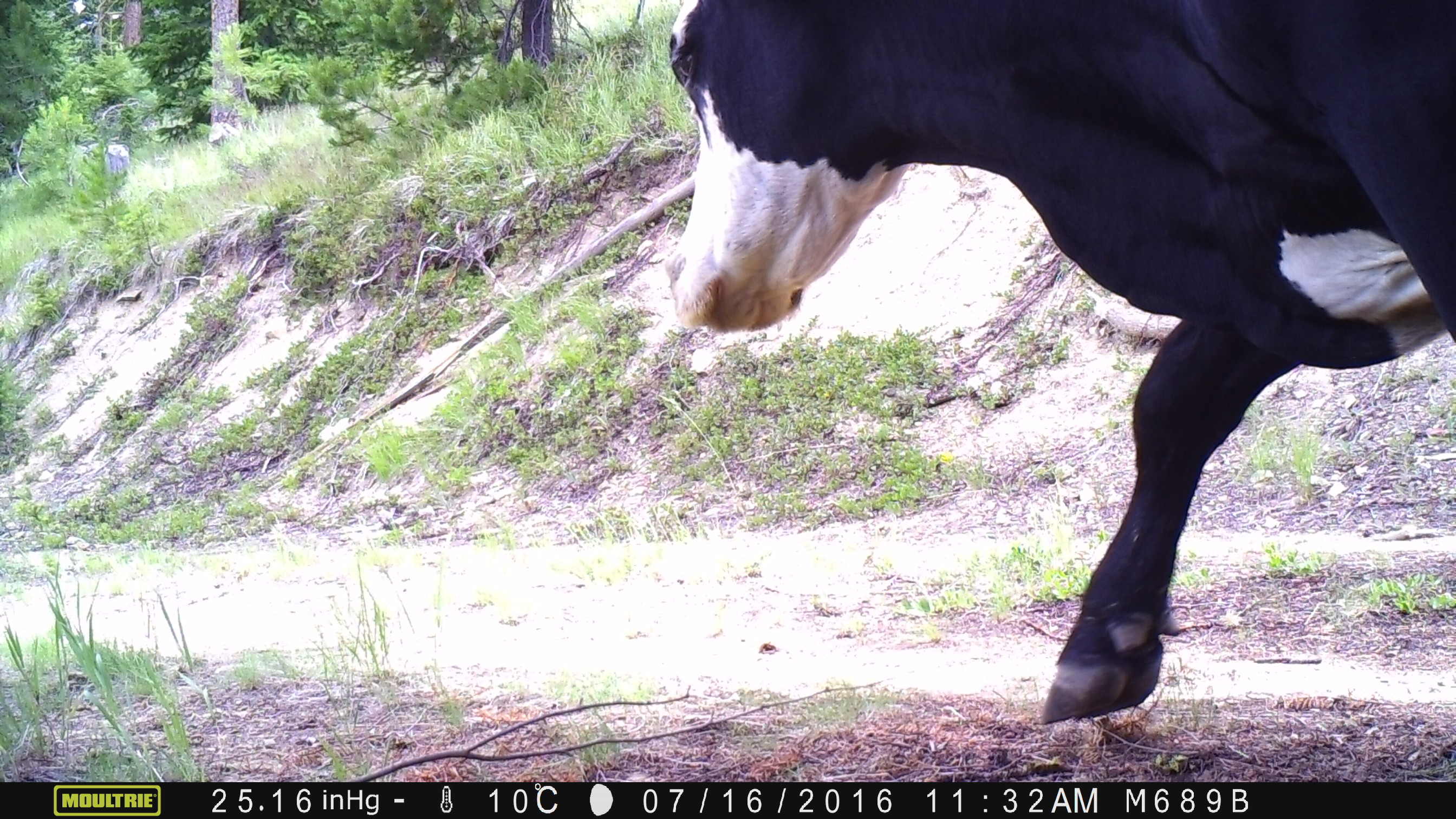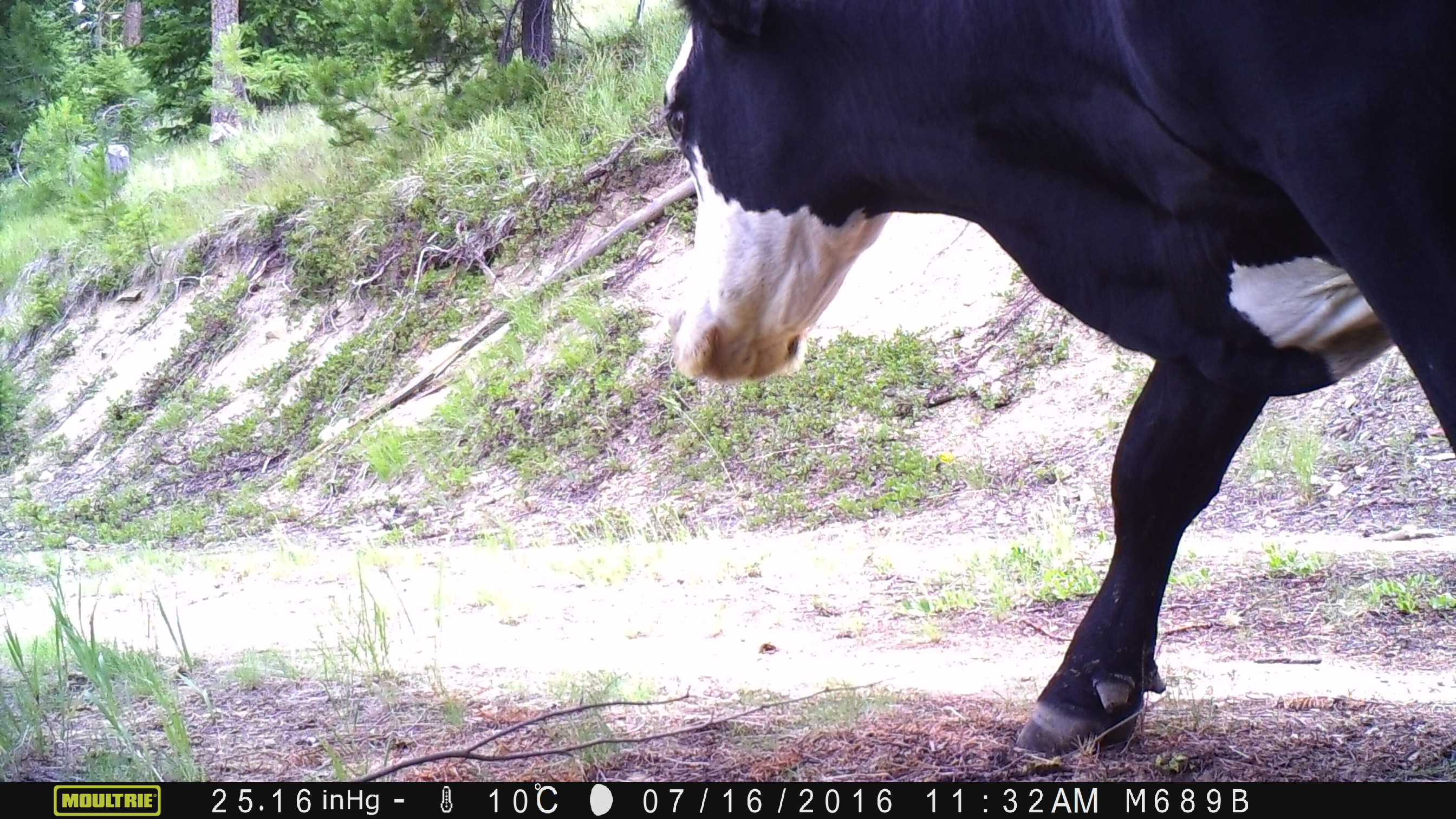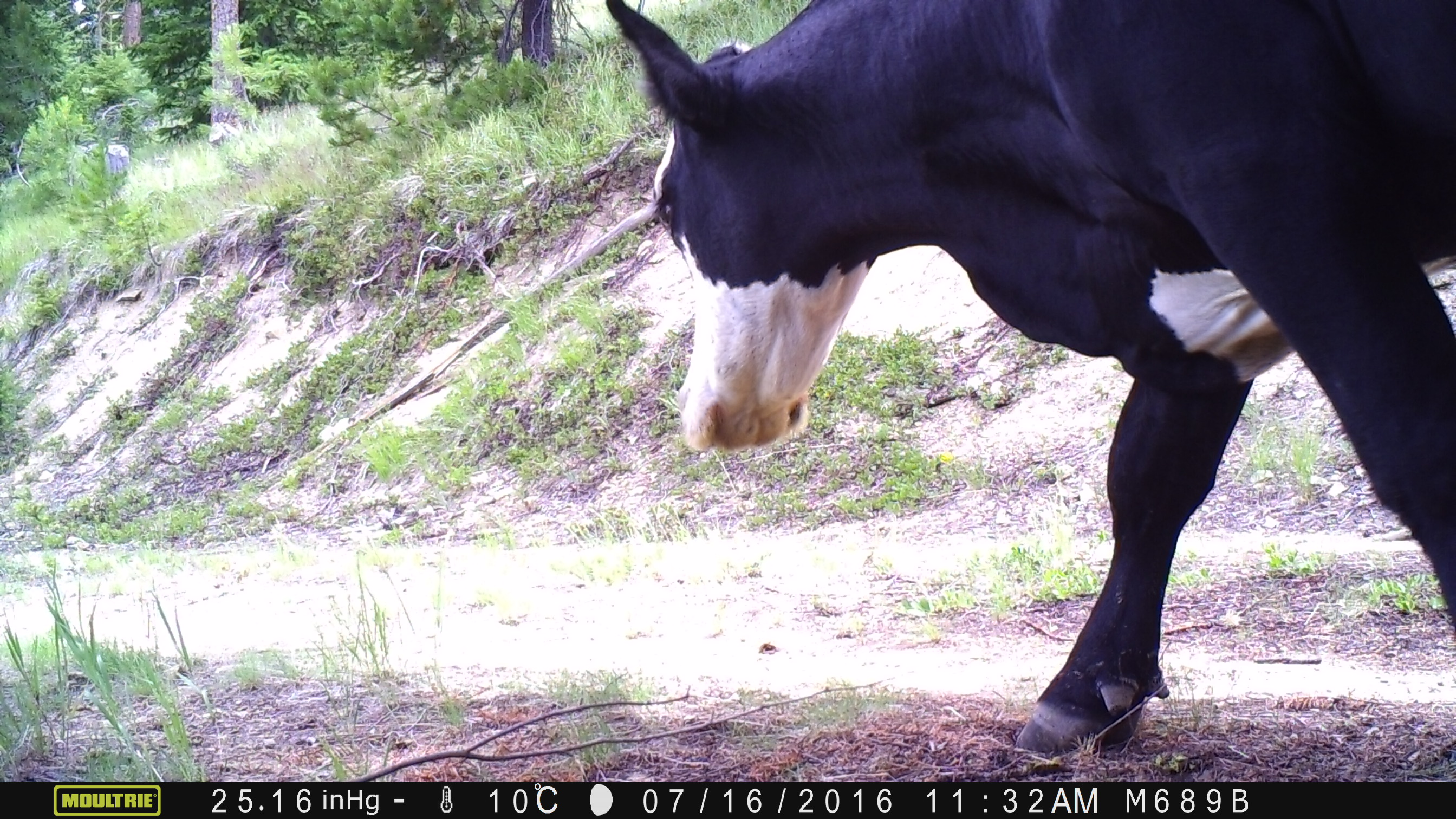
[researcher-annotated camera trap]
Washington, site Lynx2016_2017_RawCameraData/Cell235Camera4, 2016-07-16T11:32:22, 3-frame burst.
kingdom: Animalia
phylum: Chordata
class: Mammalia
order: Artiodactyla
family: Bovidae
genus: Bos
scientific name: Bos taurus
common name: domestic cattle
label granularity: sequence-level